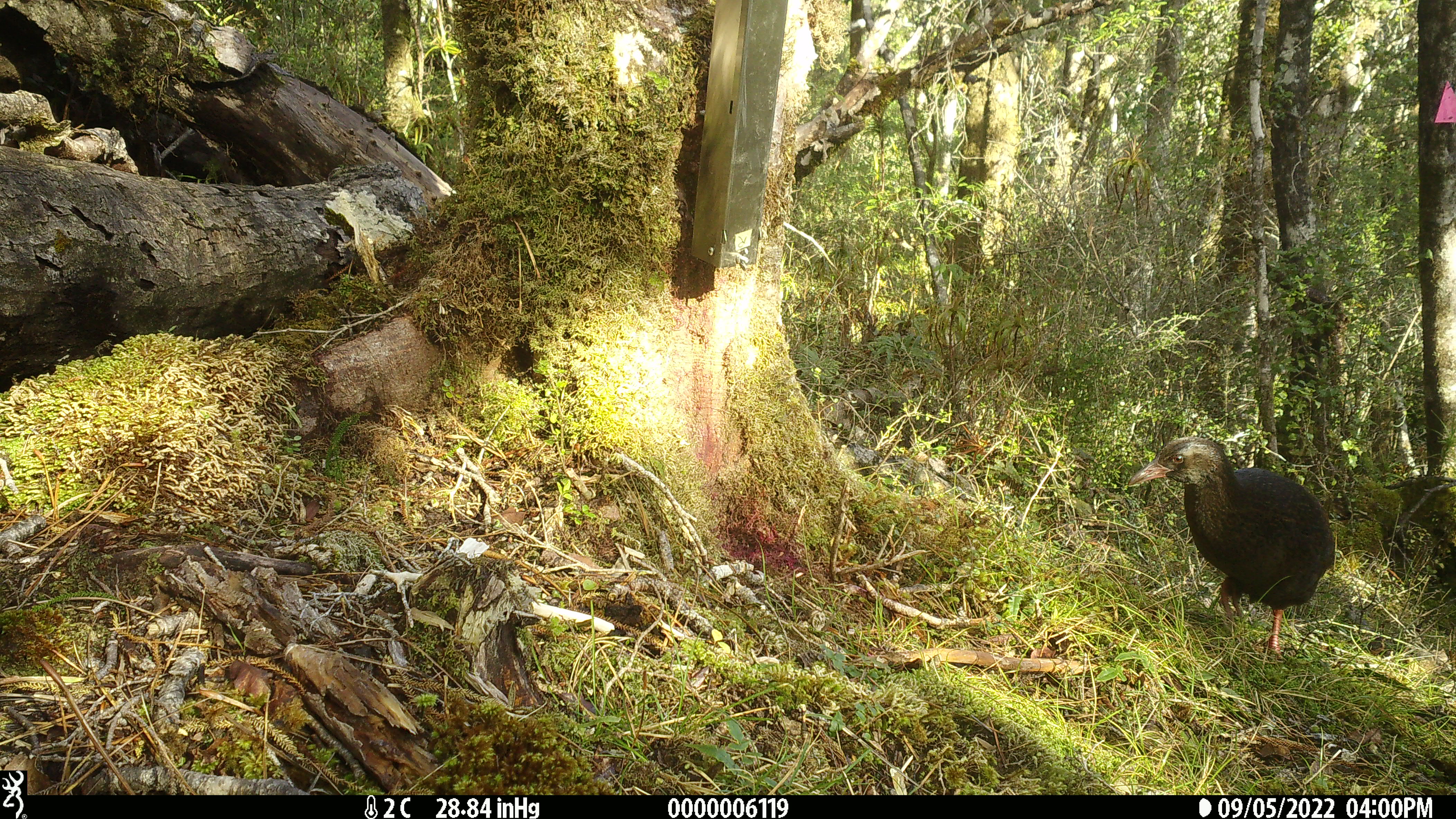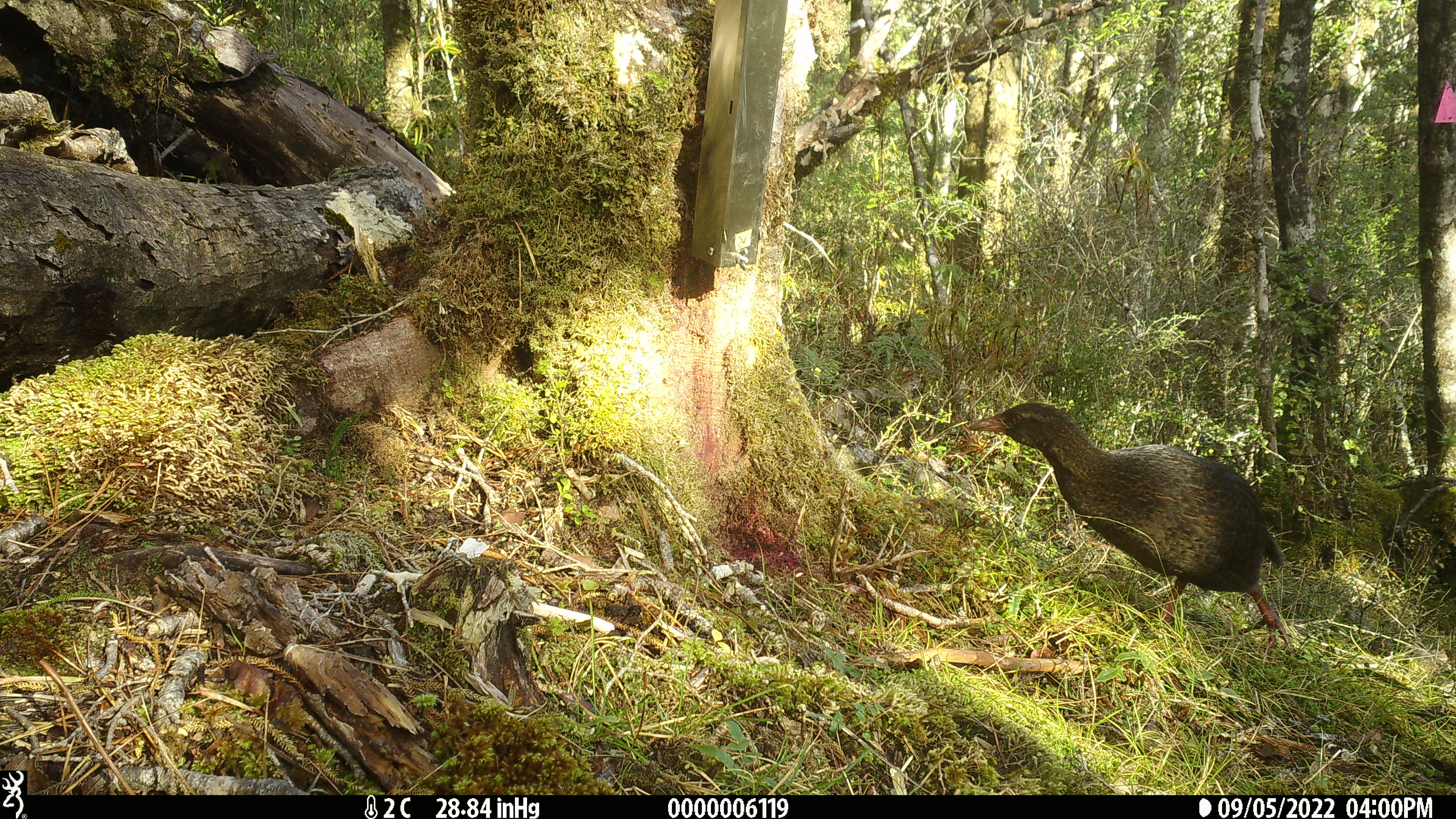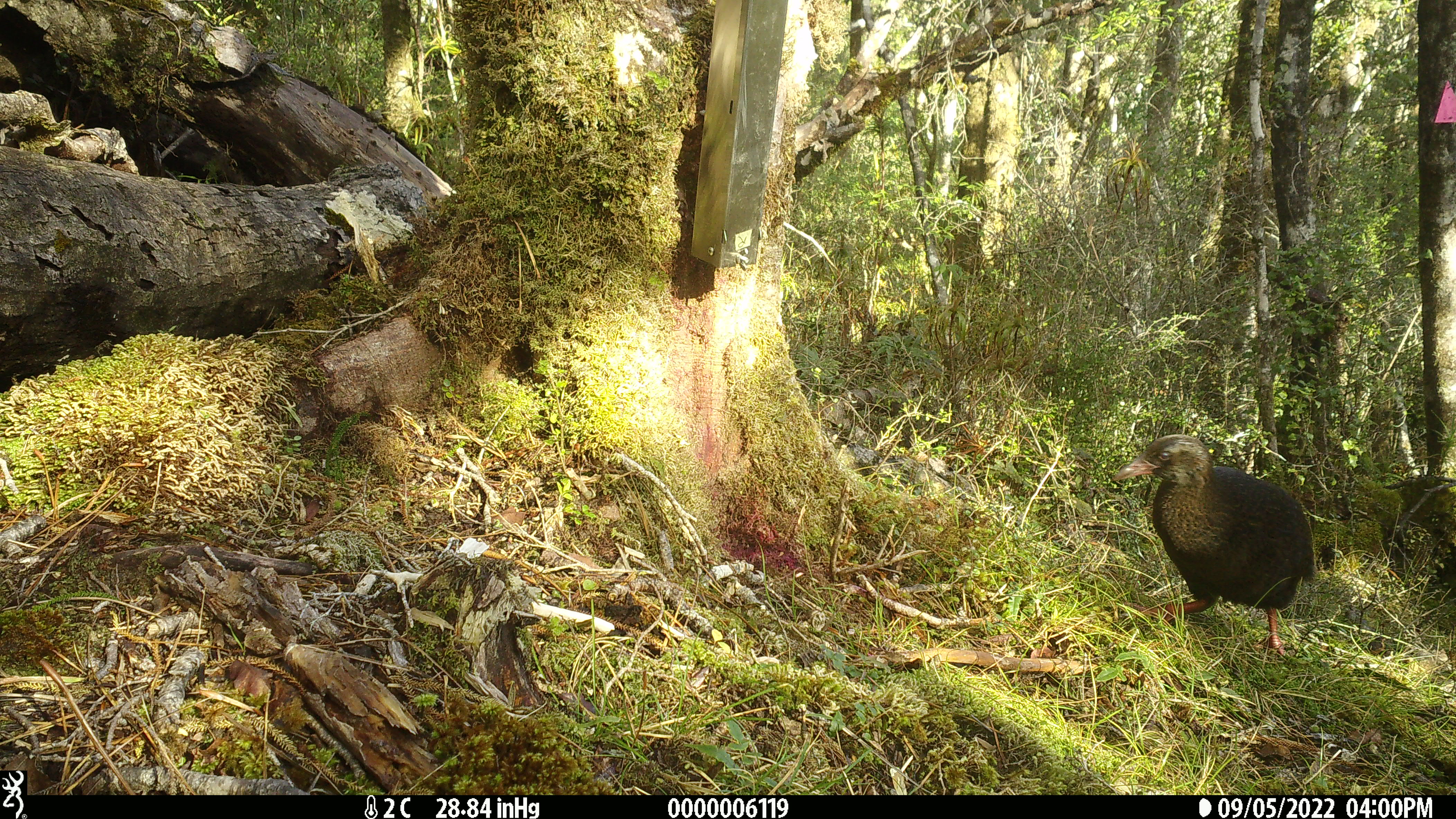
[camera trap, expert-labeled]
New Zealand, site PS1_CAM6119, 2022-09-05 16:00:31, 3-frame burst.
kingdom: Animalia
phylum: Chordata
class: Aves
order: Gruiformes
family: Rallidae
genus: Gallirallus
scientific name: Gallirallus australis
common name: weka